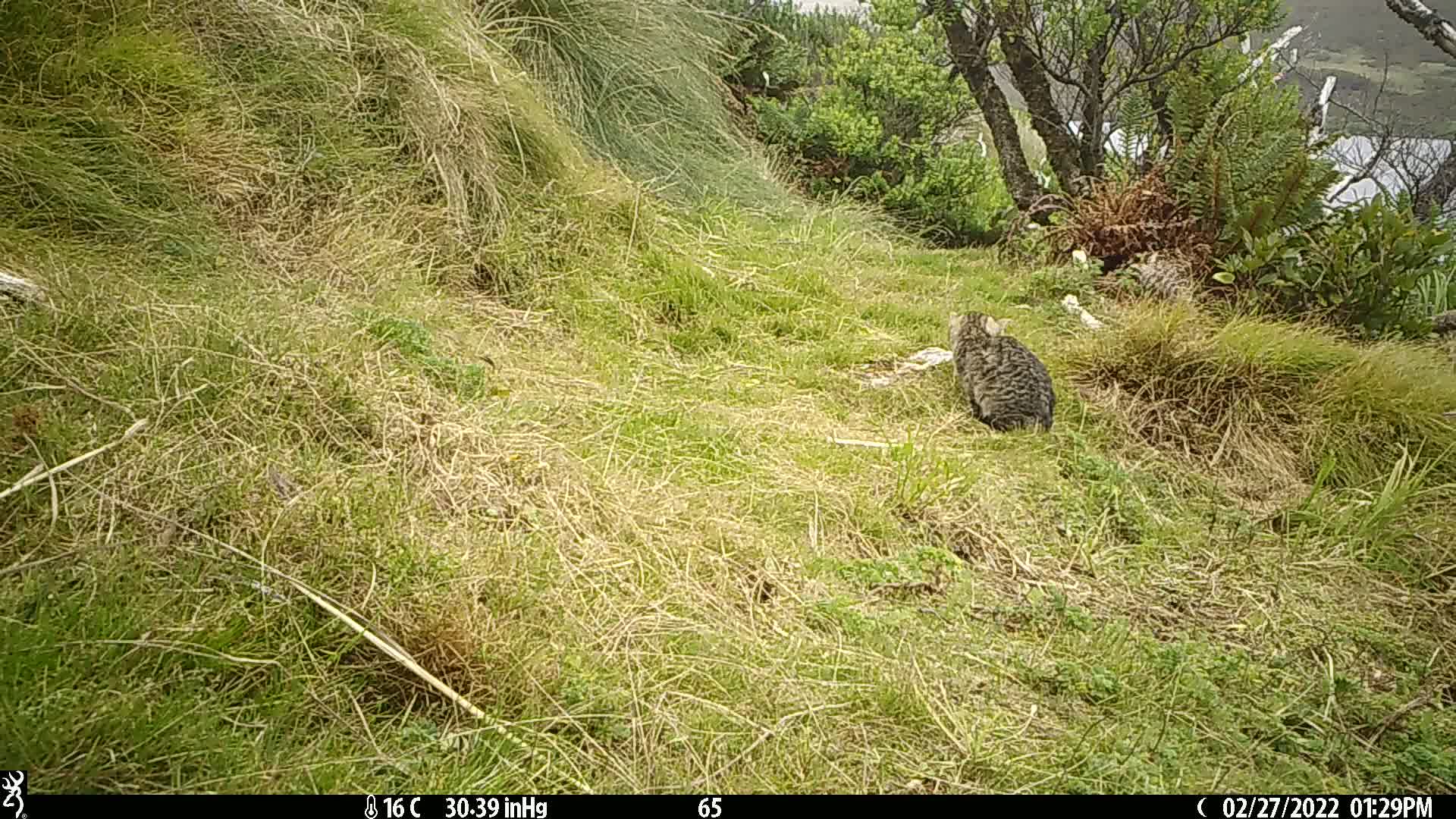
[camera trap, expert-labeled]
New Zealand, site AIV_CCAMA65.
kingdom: Animalia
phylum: Chordata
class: Mammalia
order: Carnivora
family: Felidae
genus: Felis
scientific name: Felis catus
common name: domestic cat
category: cat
Cat (domestic cat) (Felis catus).